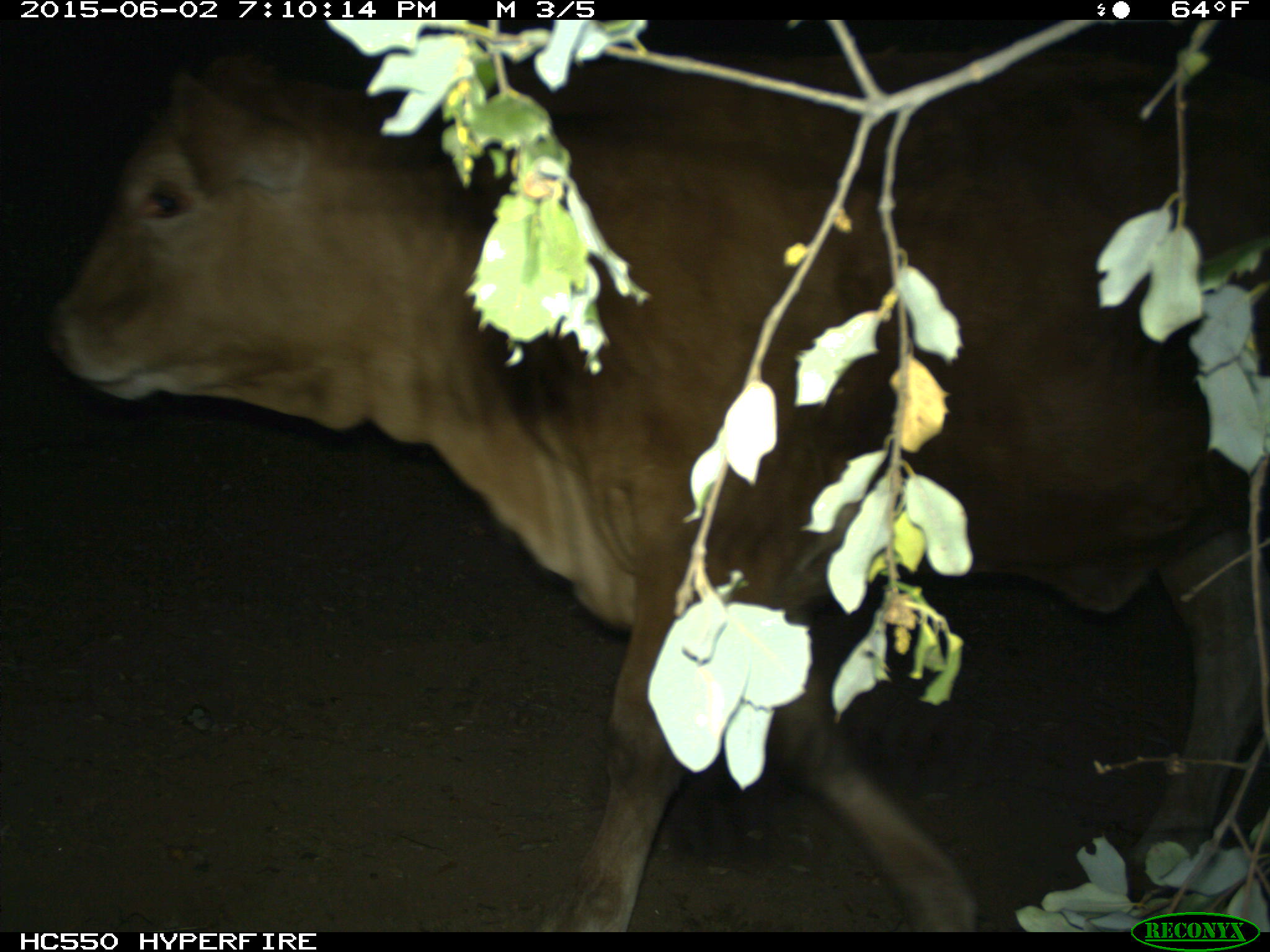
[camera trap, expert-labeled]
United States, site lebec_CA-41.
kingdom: Animalia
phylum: Chordata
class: Mammalia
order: Artiodactyla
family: Bovidae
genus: Bos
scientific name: Bos taurus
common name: domestic cow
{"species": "Bos taurus (domestic cow)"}